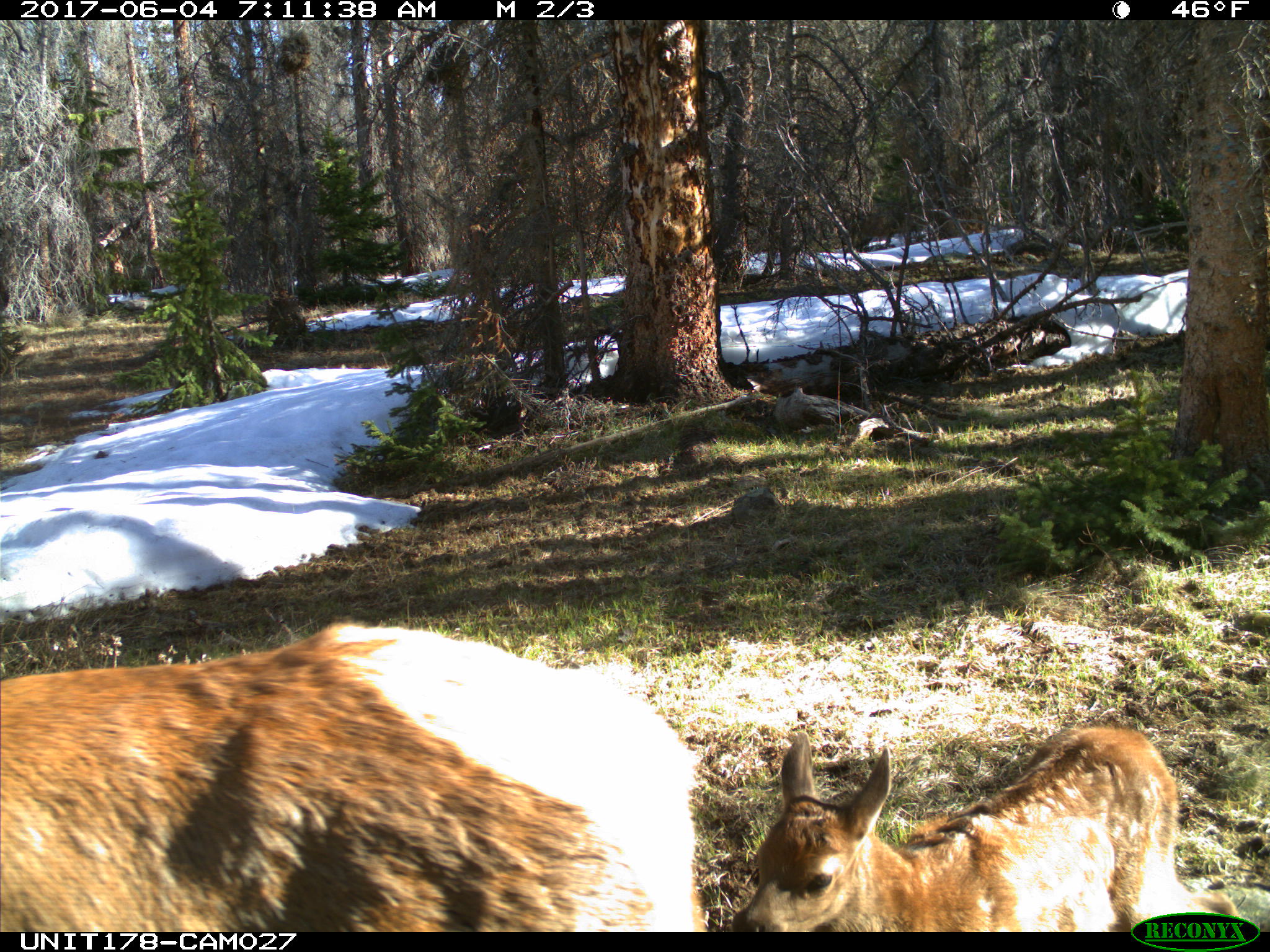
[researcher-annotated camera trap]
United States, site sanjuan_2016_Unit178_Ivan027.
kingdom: Animalia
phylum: Chordata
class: Mammalia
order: Artiodactyla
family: Cervidae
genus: Cervus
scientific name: Cervus elaphus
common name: red deer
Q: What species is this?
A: Cervus elaphus (red deer).